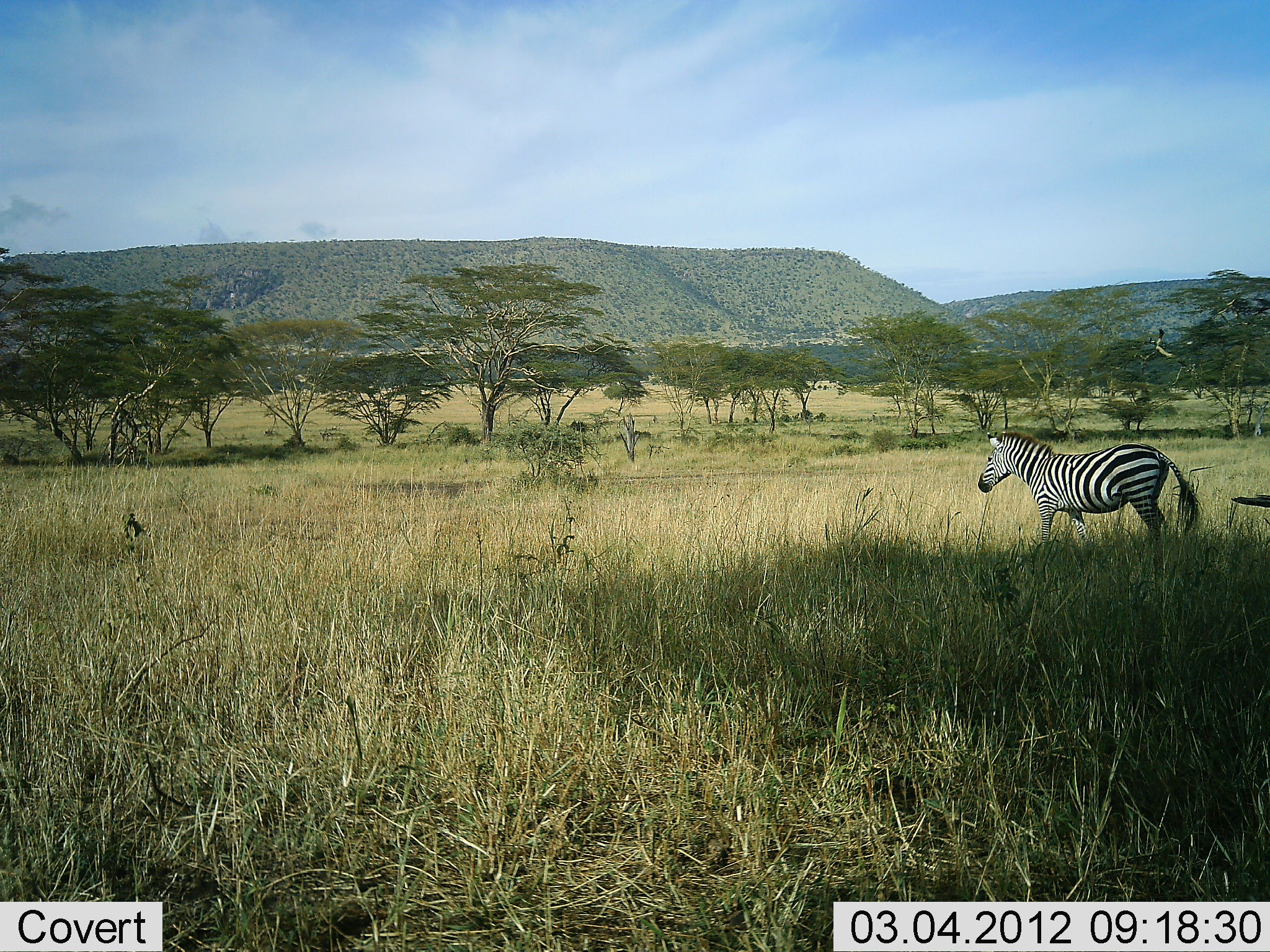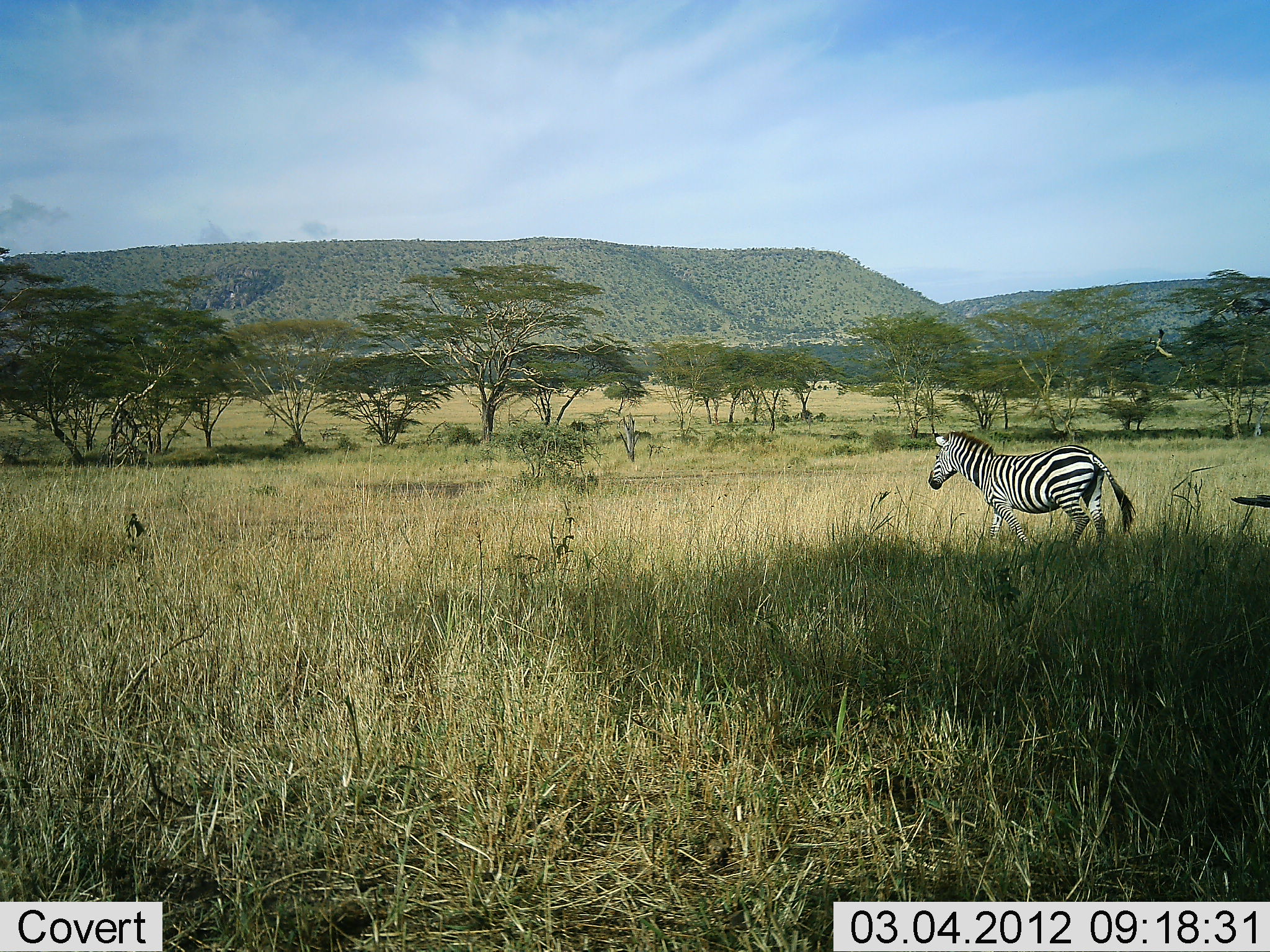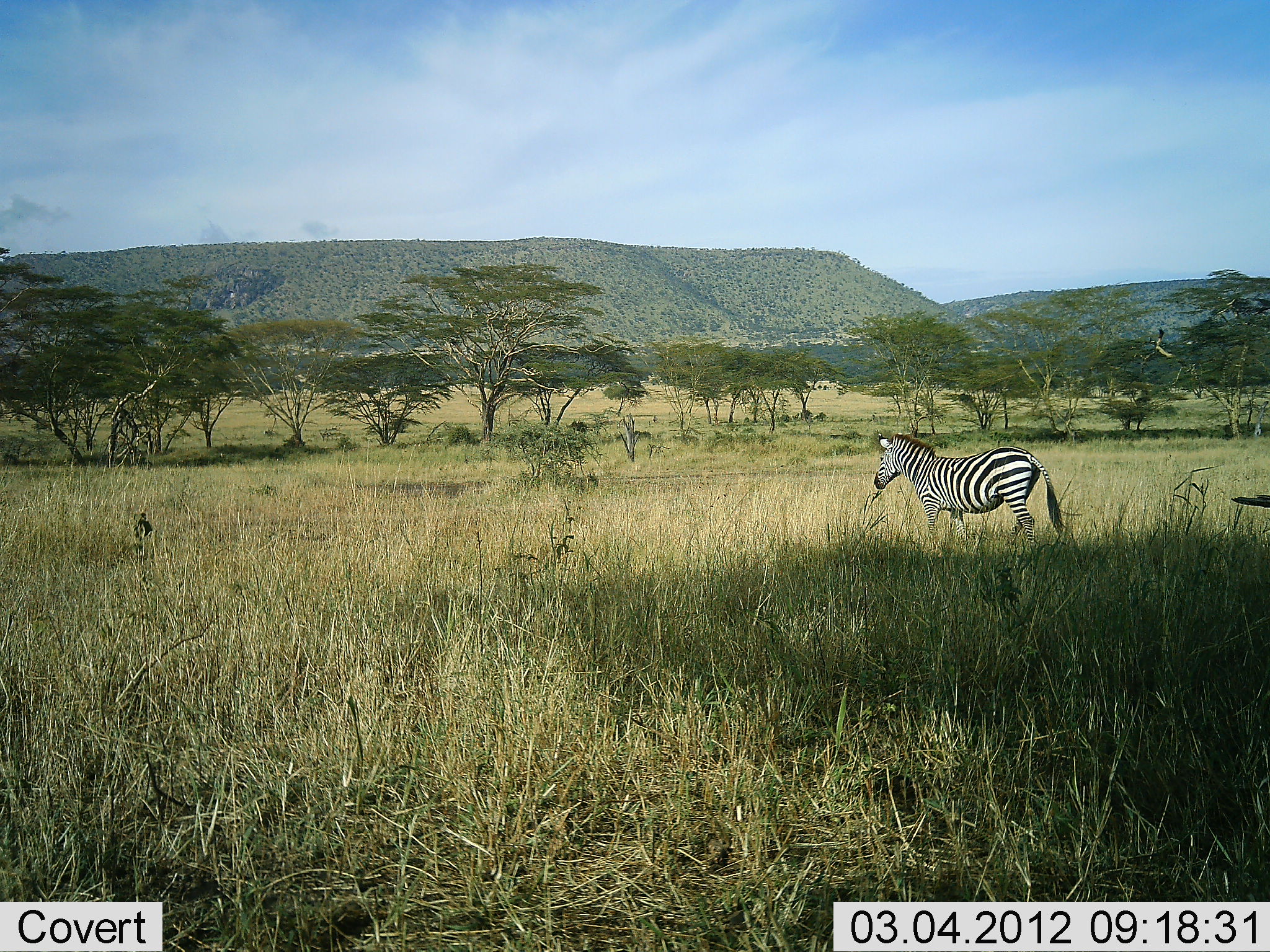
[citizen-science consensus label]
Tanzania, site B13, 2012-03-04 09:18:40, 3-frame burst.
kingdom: Animalia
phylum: Chordata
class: Mammalia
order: Perissodactyla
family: Equidae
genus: Equus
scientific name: Equus quagga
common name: plains zebra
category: zebra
Zebra (plains zebra) (Equus quagga), count 1. Behavior (volunteer vote fractions): standing 6%, resting 0%, moving 94%, interacting 0%. Young present (vote fraction): 0%. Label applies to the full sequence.